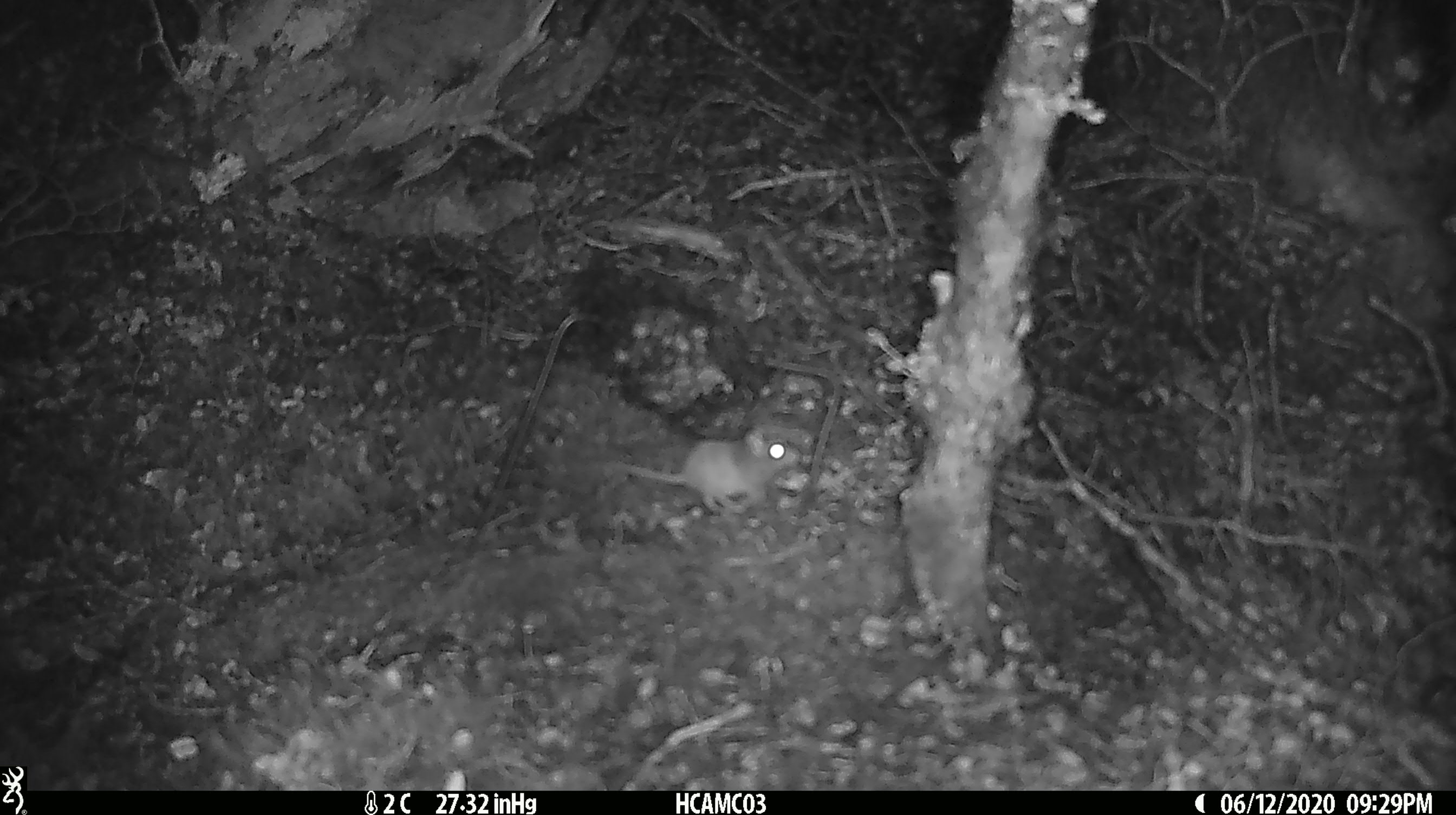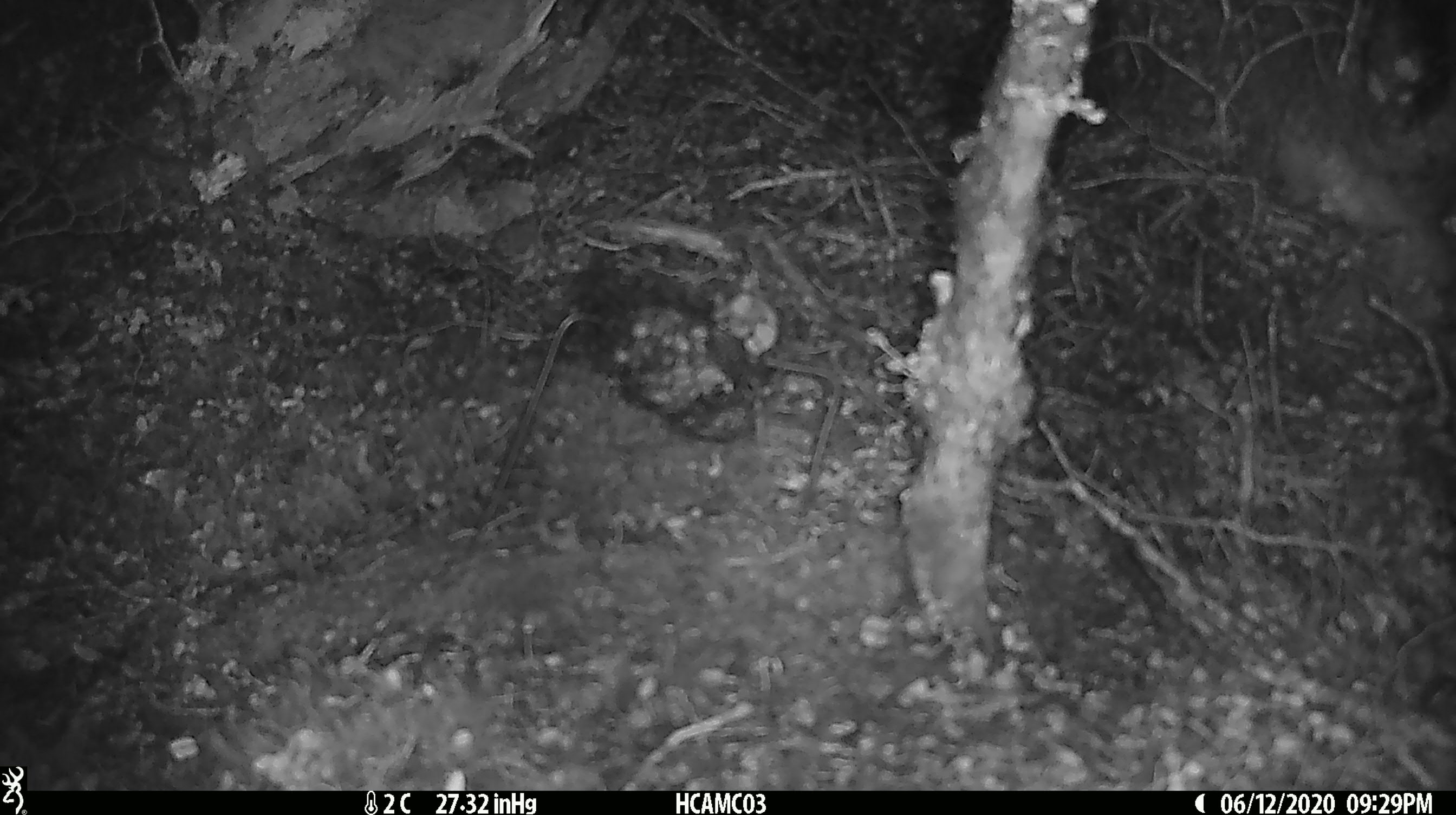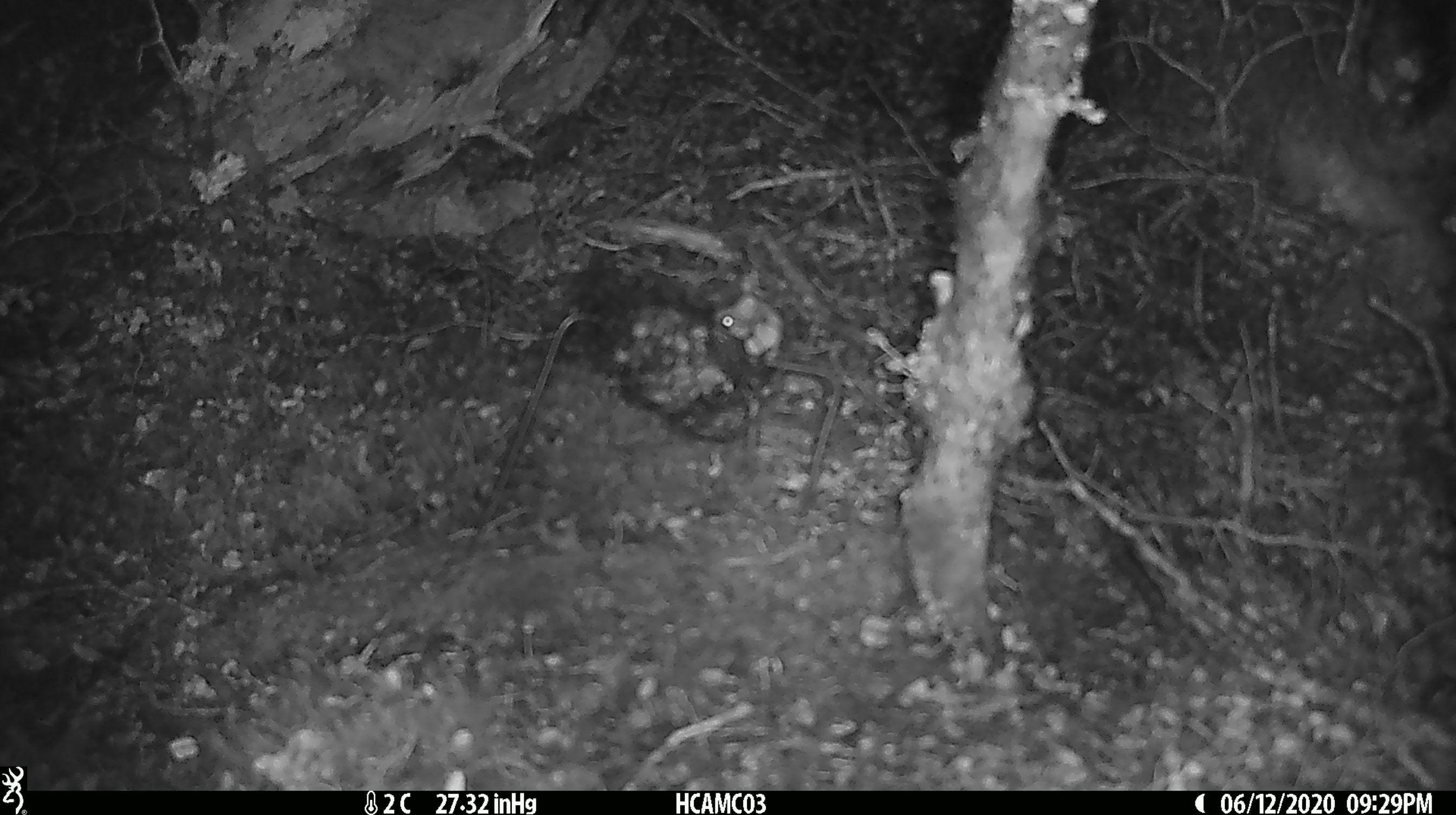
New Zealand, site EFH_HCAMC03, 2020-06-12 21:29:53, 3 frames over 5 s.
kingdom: Animalia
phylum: Chordata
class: Mammalia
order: Rodentia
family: Muridae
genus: Mus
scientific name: Mus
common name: mouse